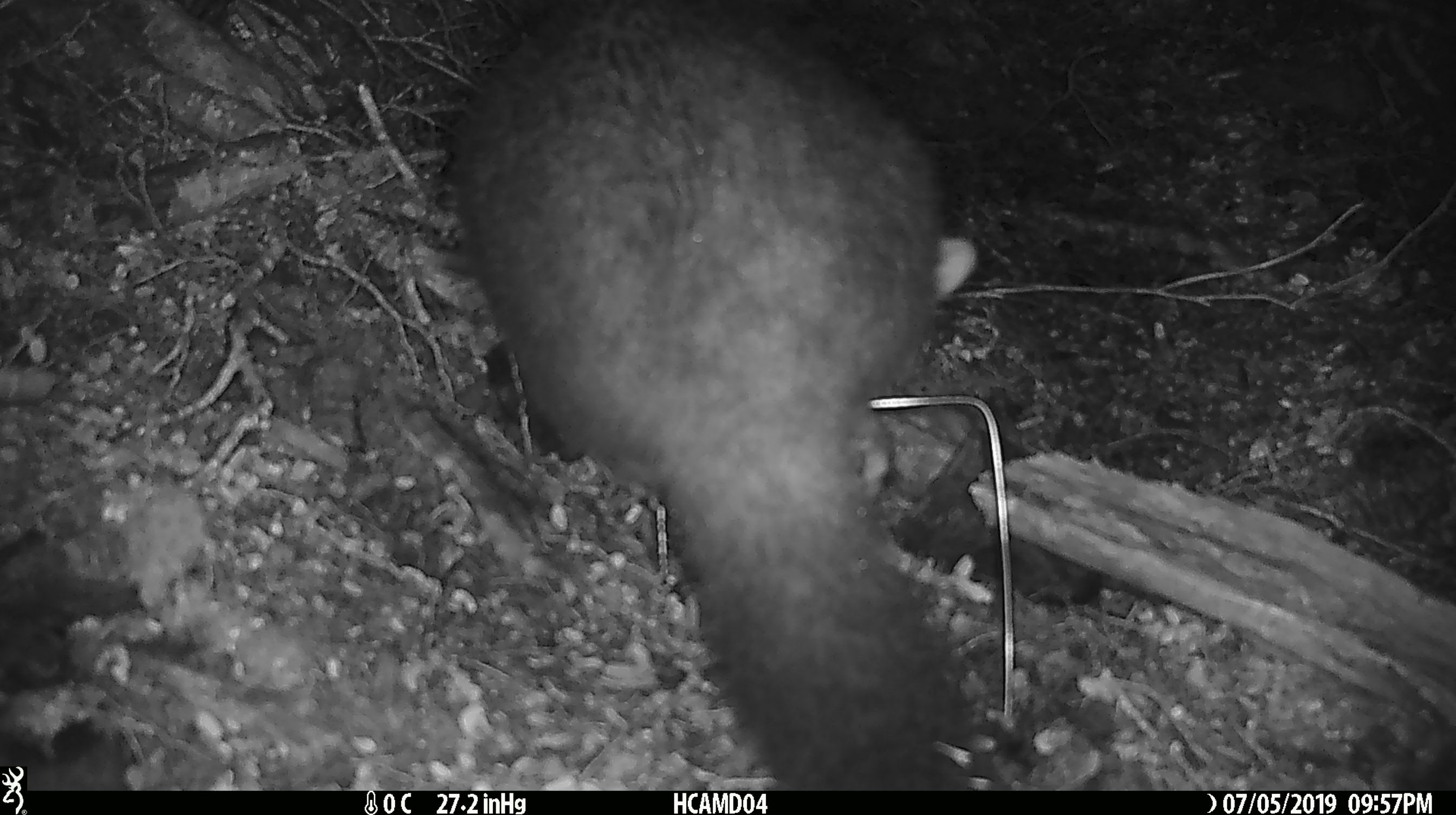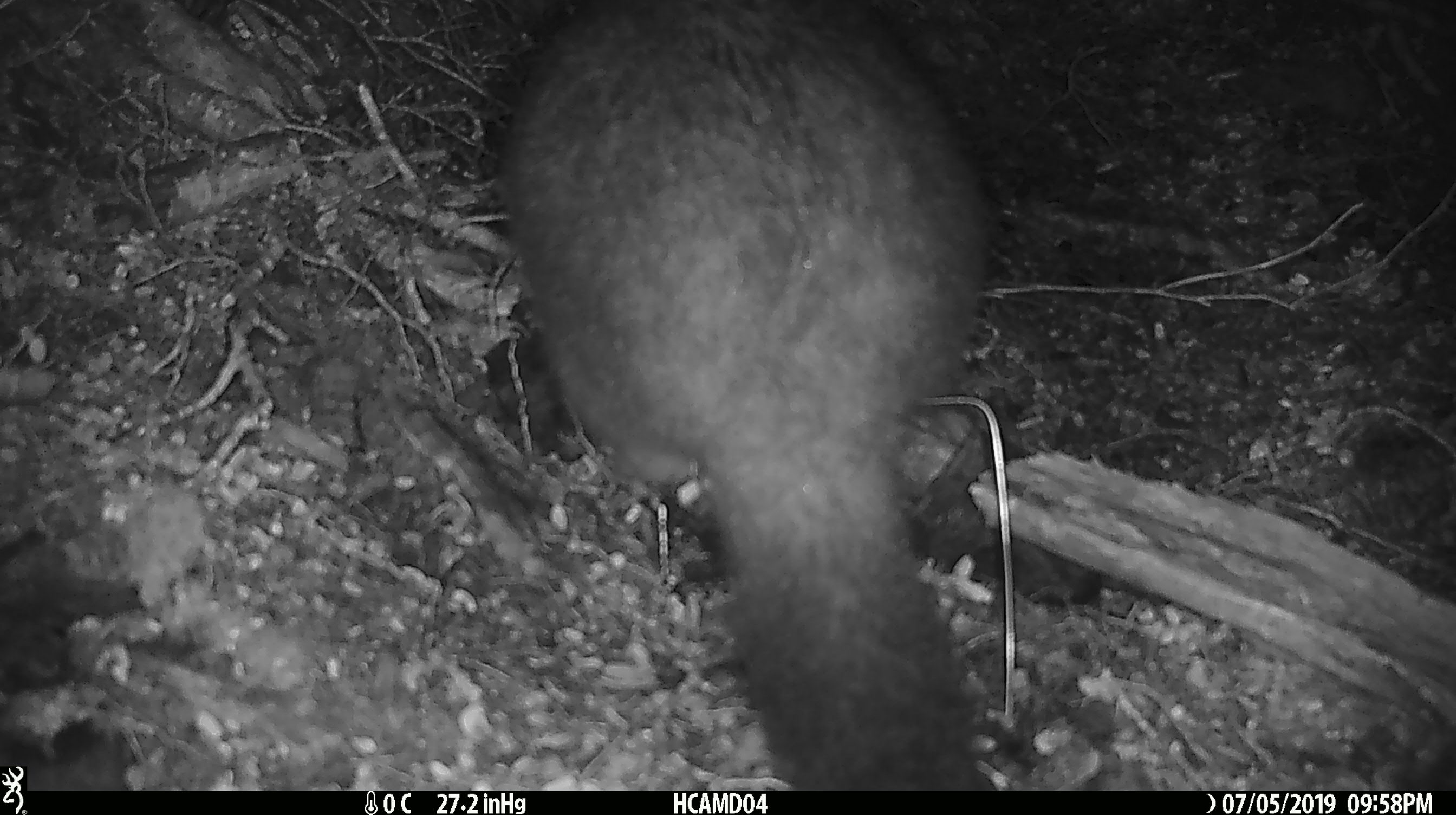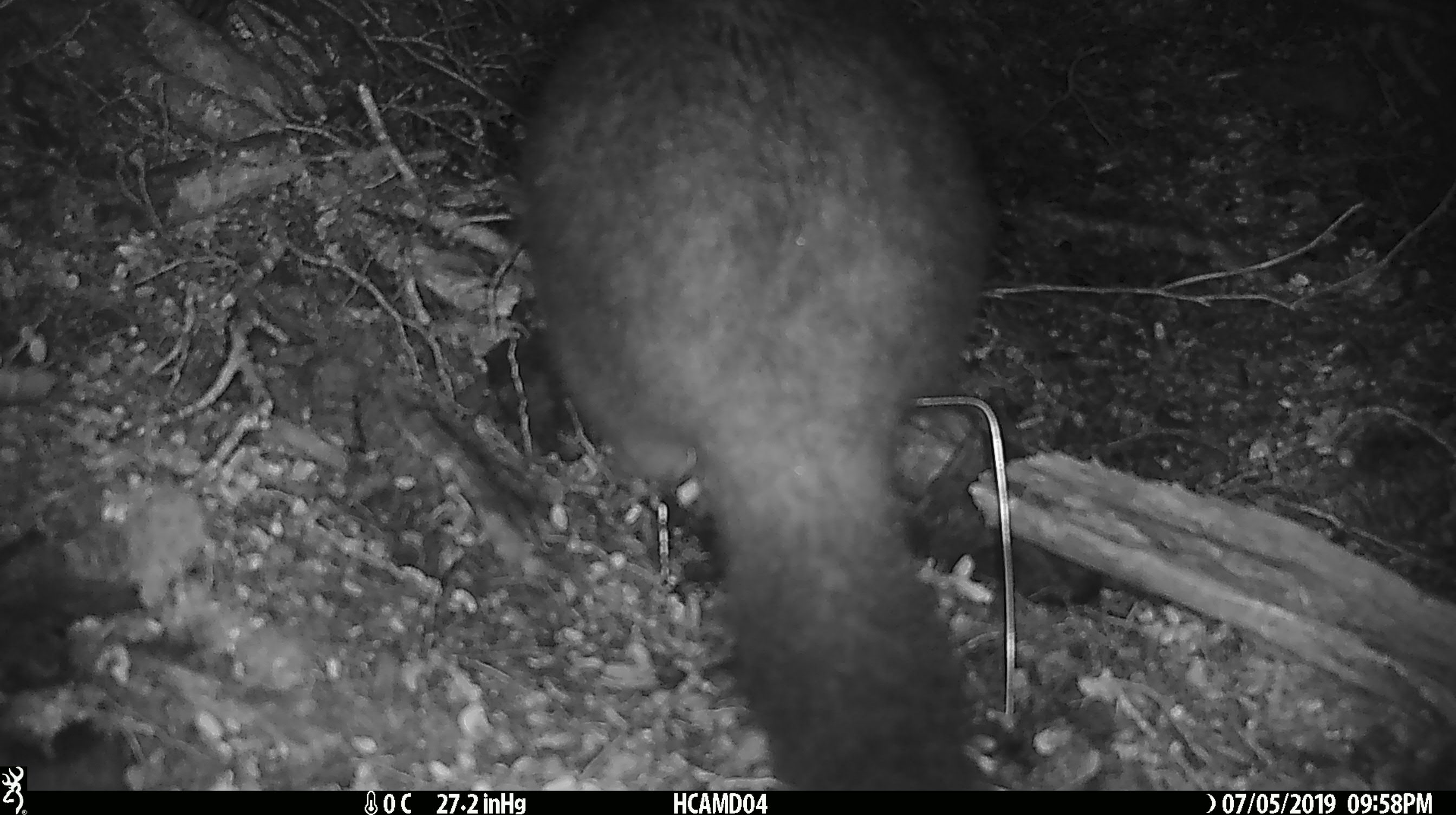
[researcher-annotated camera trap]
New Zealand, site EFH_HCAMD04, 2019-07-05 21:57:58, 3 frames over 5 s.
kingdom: Animalia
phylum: Chordata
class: Mammalia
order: Diprotodontia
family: Phalangeridae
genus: Trichosurus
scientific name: Trichosurus vulpecula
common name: common brushtail possum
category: possum